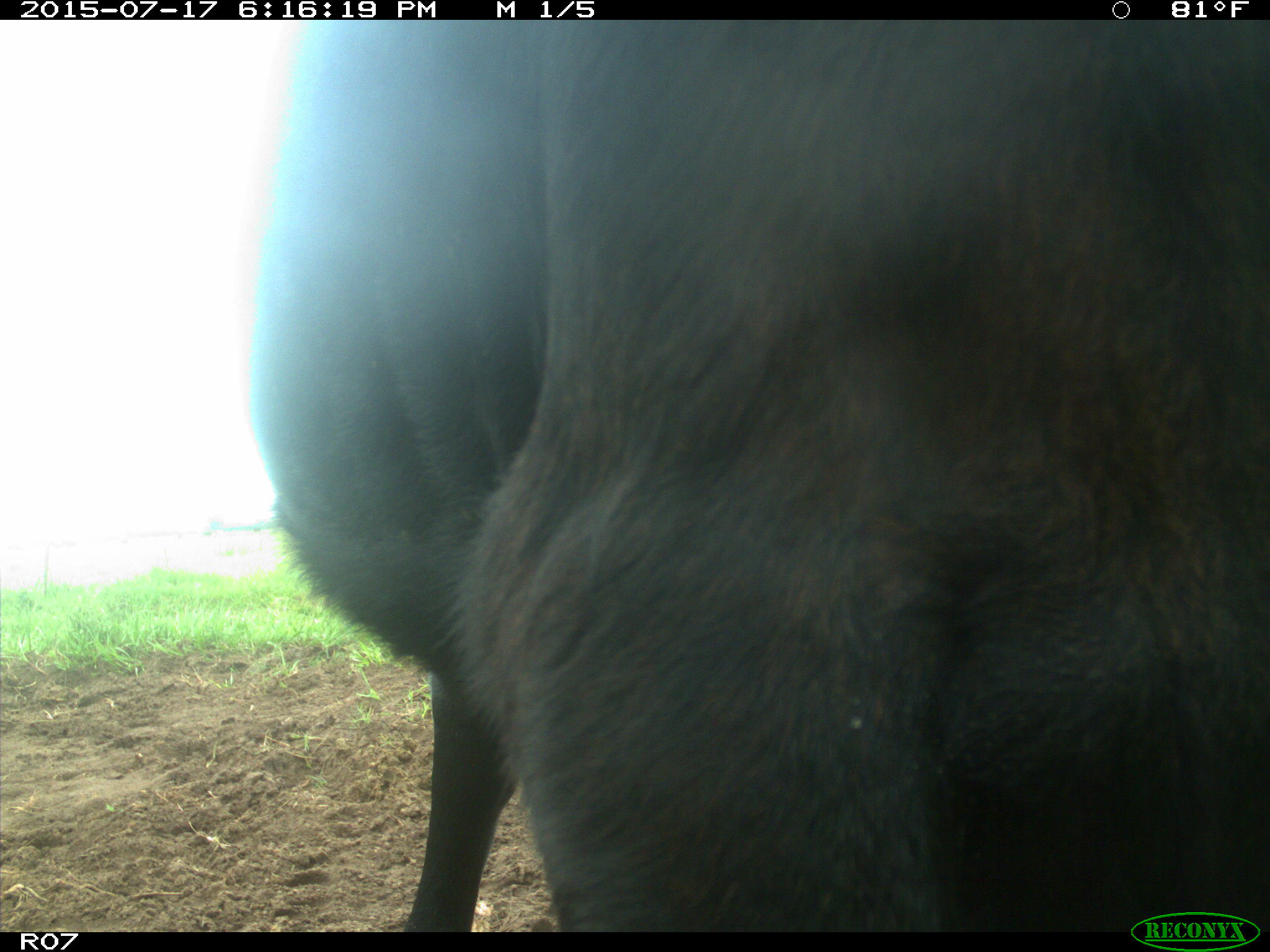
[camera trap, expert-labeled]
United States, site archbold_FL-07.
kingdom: Animalia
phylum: Chordata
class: Mammalia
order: Artiodactyla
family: Bovidae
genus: Bos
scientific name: Bos taurus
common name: domestic cow